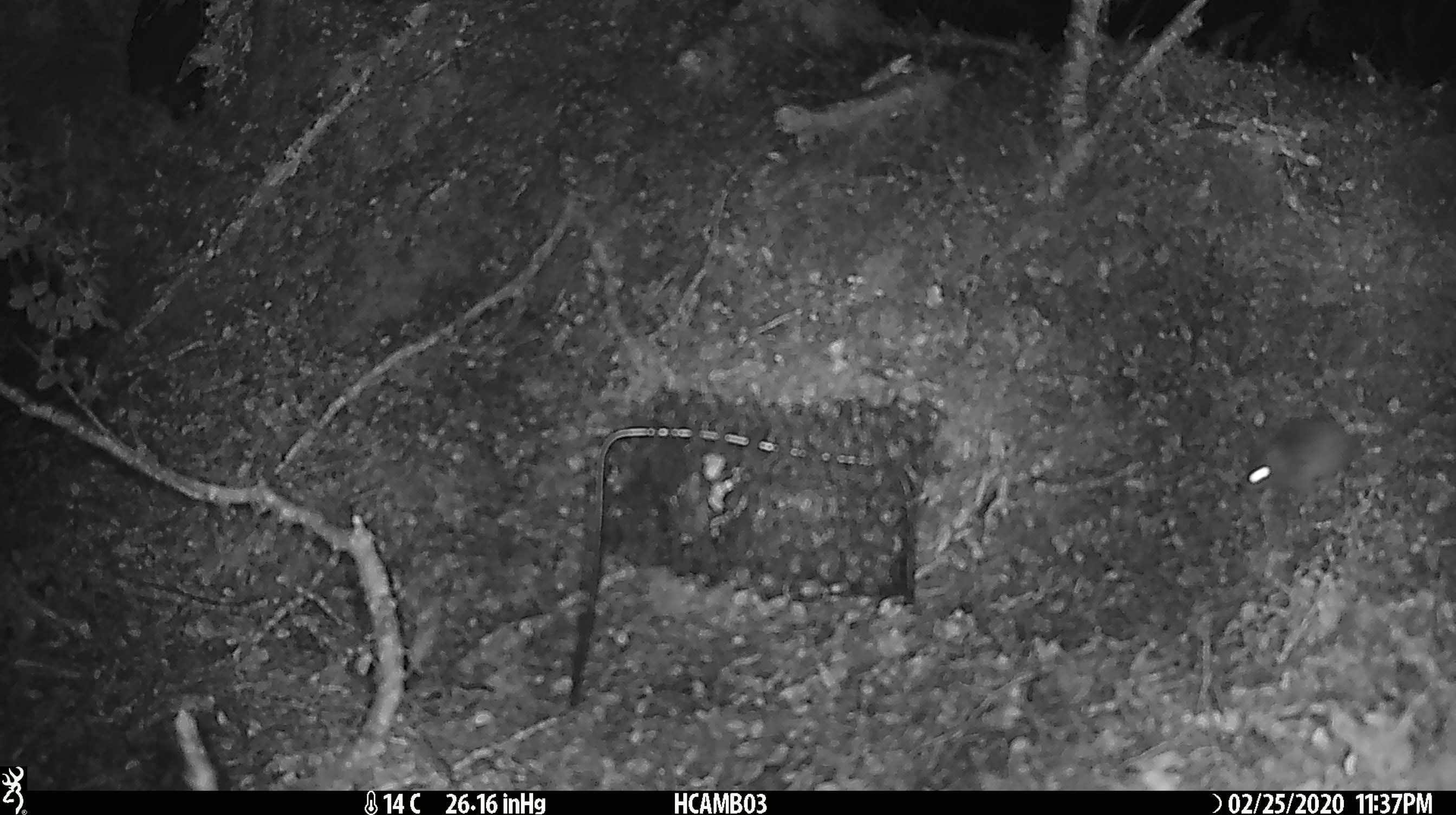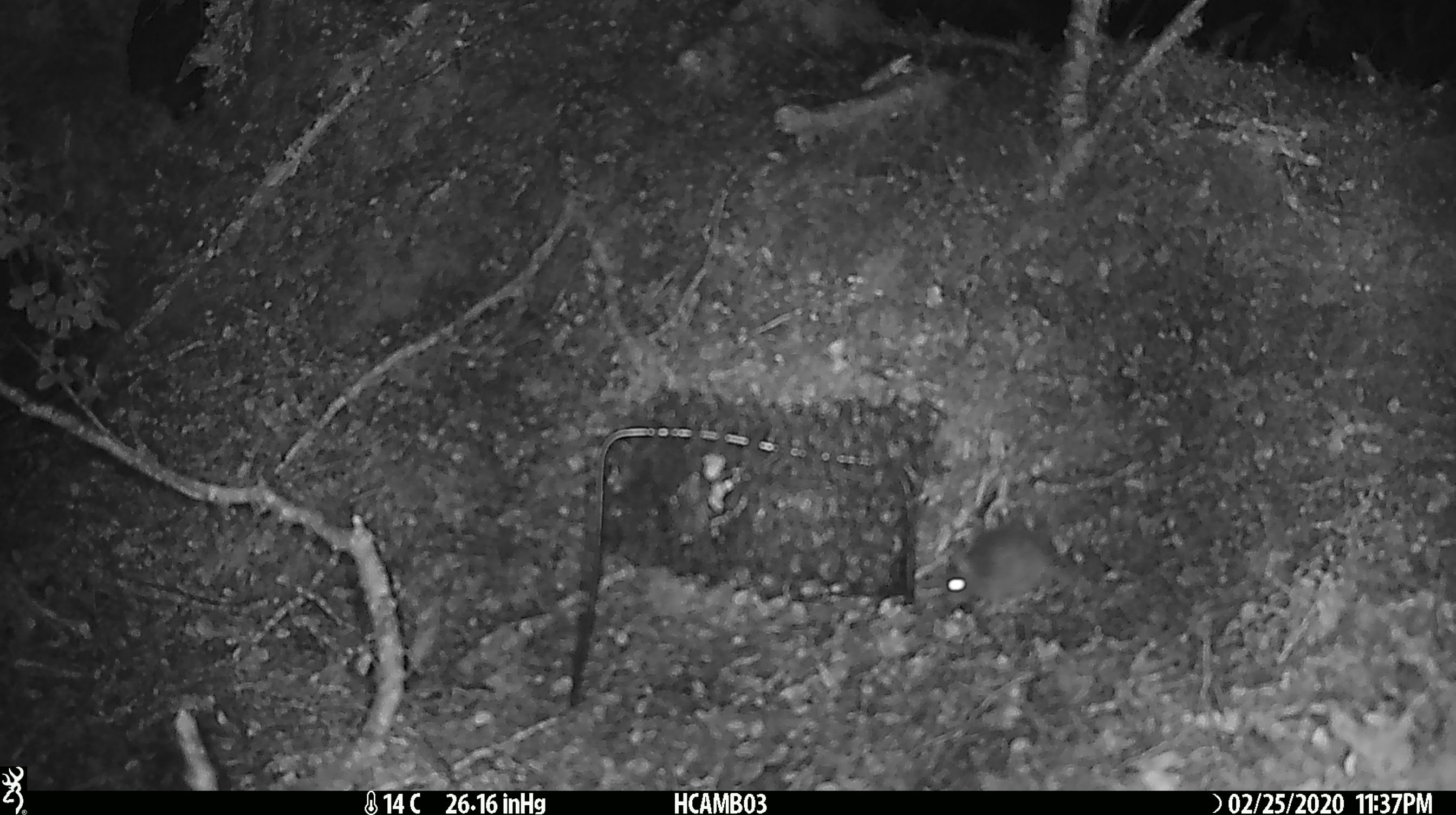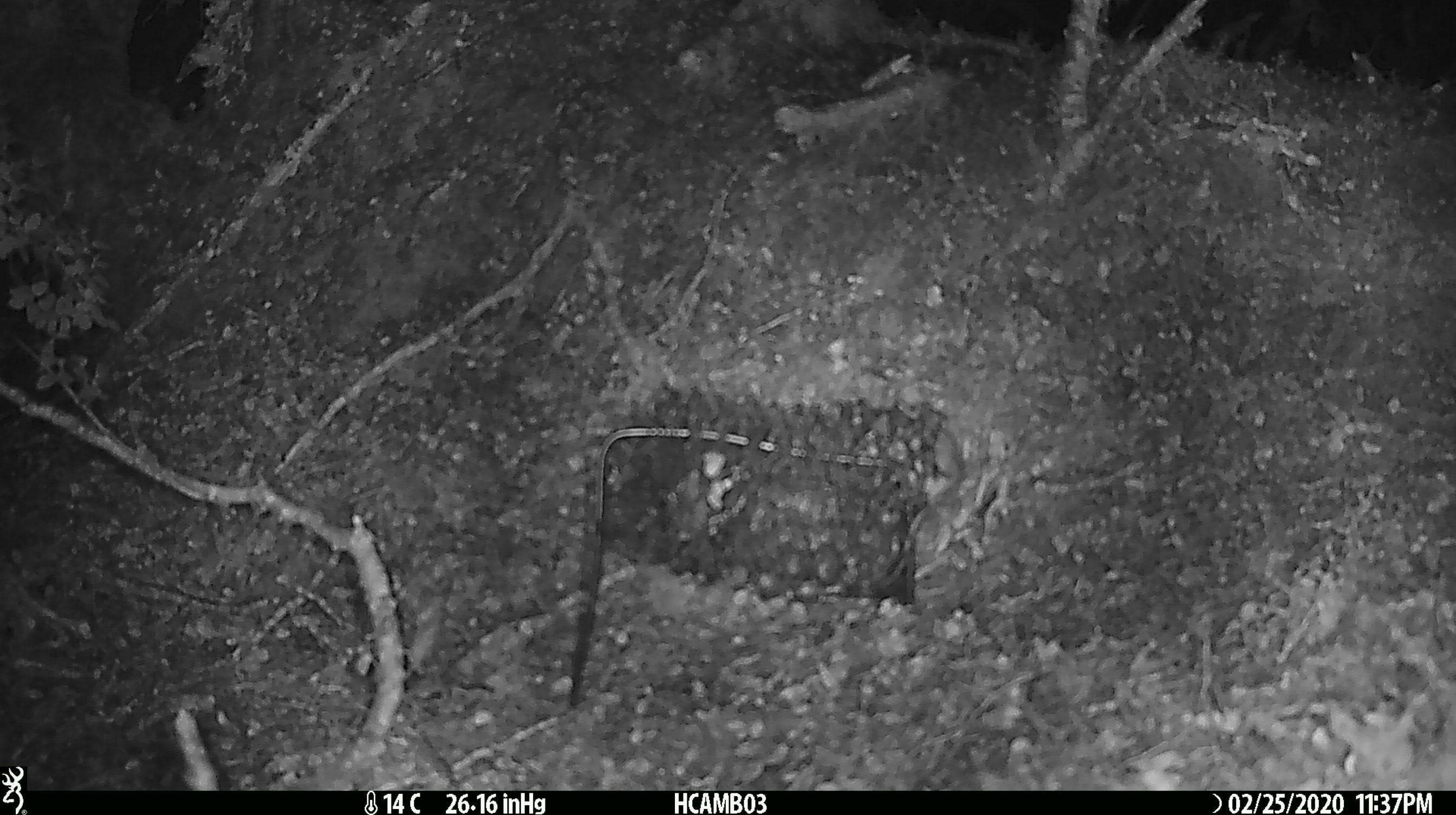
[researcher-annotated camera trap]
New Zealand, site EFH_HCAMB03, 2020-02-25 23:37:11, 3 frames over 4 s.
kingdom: Animalia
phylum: Chordata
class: Mammalia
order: Rodentia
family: Muridae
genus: Mus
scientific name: Mus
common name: mouse